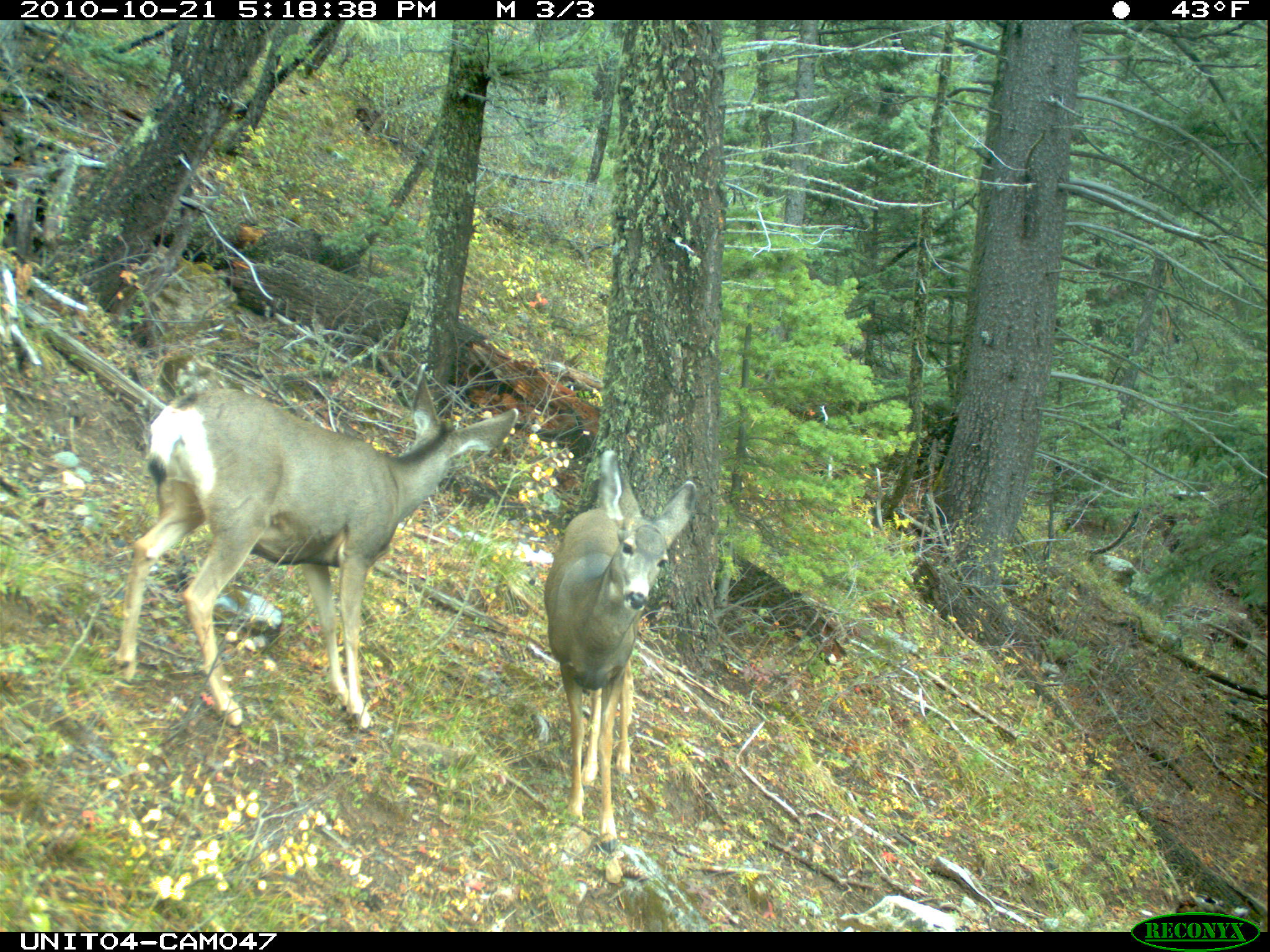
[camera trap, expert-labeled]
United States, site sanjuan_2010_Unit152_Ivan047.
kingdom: Animalia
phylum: Chordata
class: Mammalia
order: Artiodactyla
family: Cervidae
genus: Odocoileus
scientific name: Odocoileus hemionus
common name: mule deer